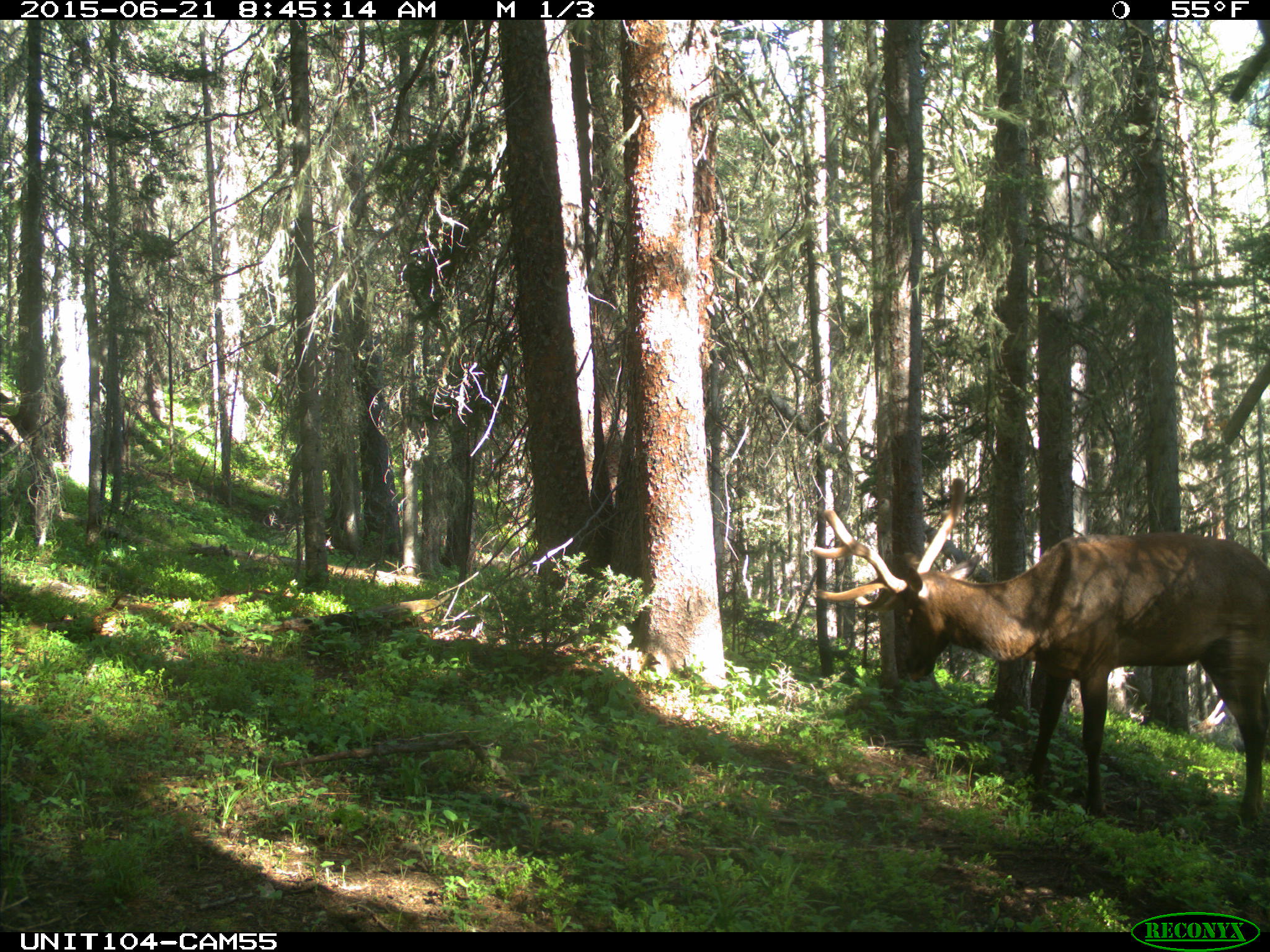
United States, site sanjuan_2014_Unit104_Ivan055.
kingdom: Animalia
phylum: Chordata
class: Mammalia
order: Artiodactyla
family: Cervidae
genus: Cervus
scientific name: Cervus elaphus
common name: red deer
Cervus elaphus (red deer).